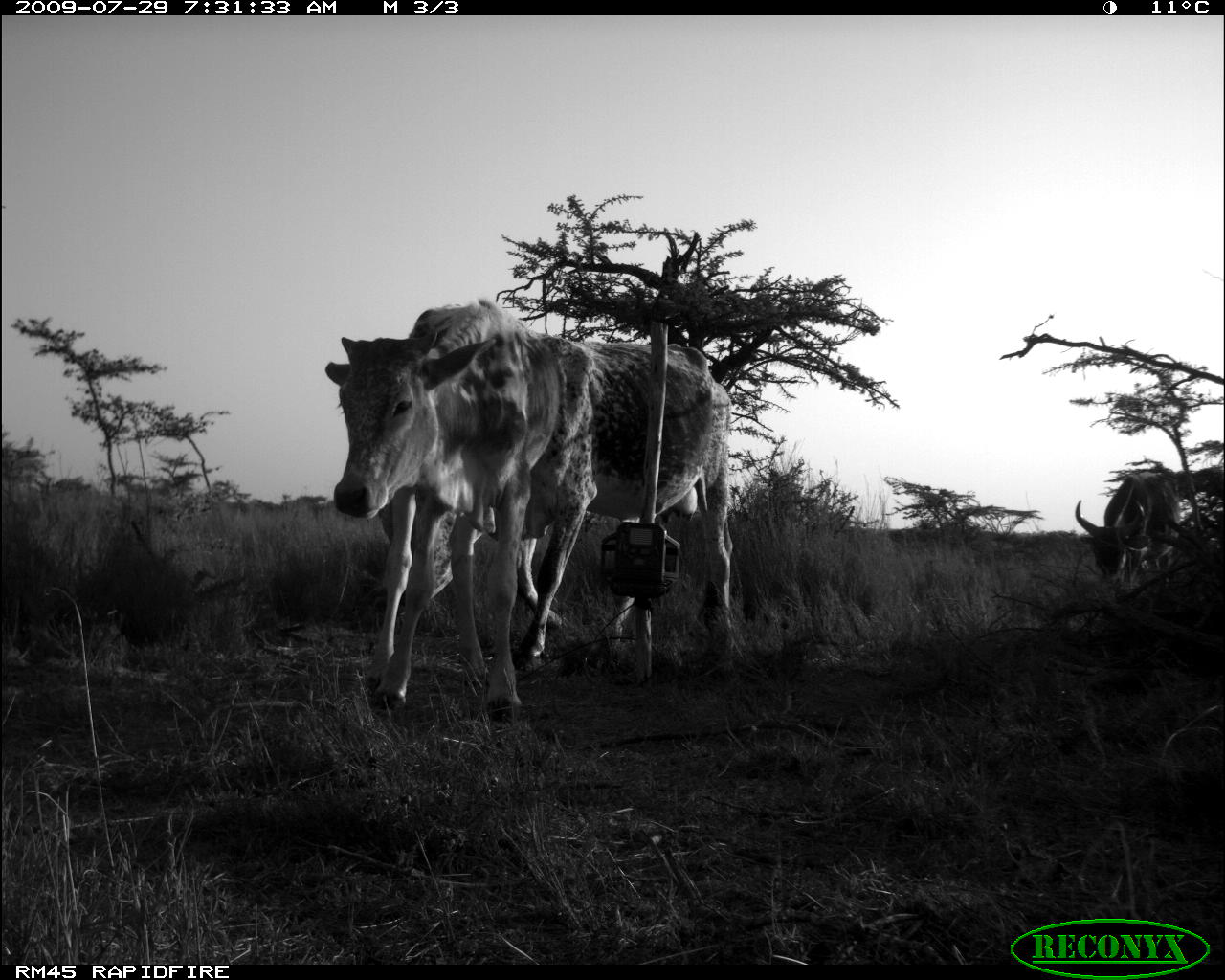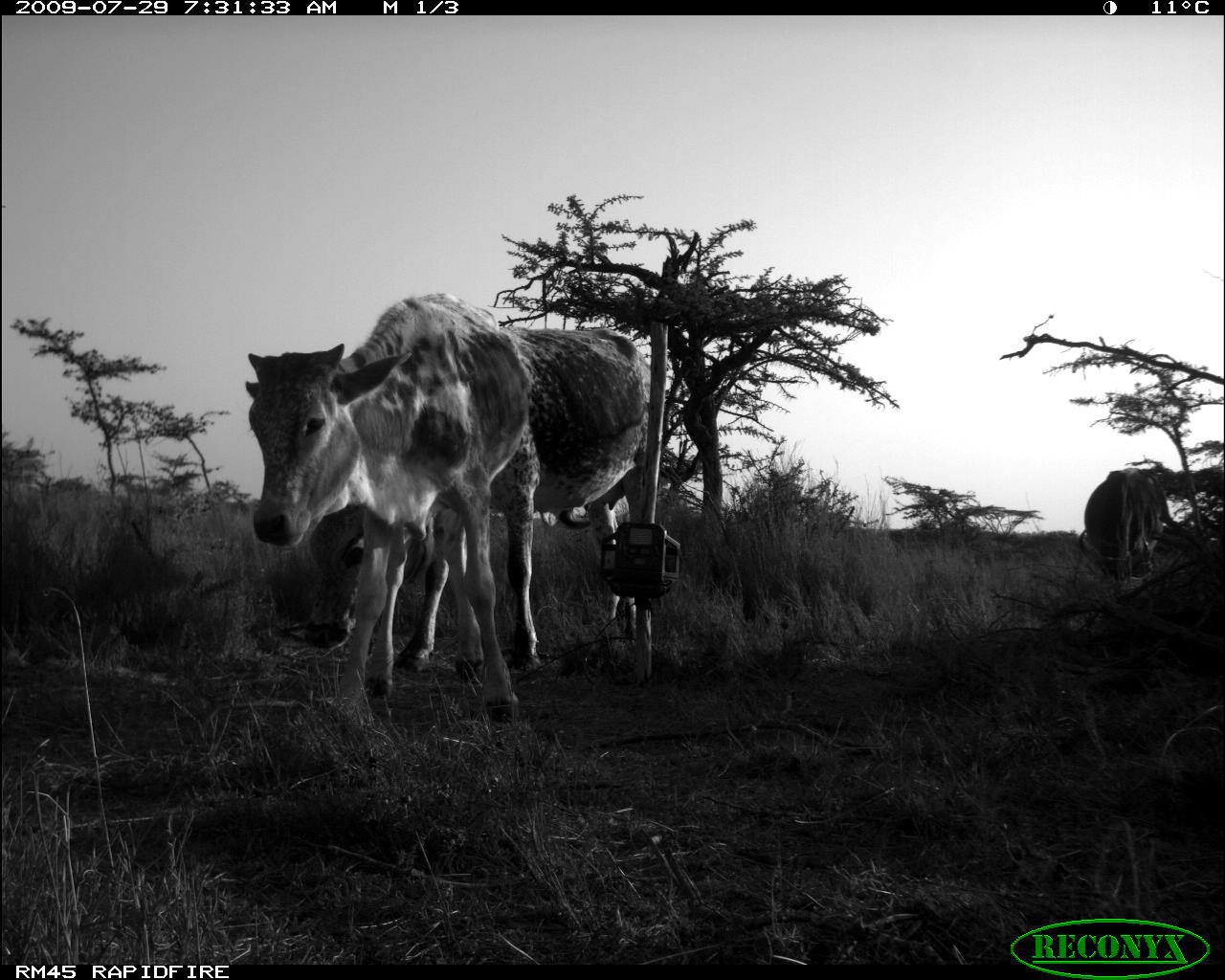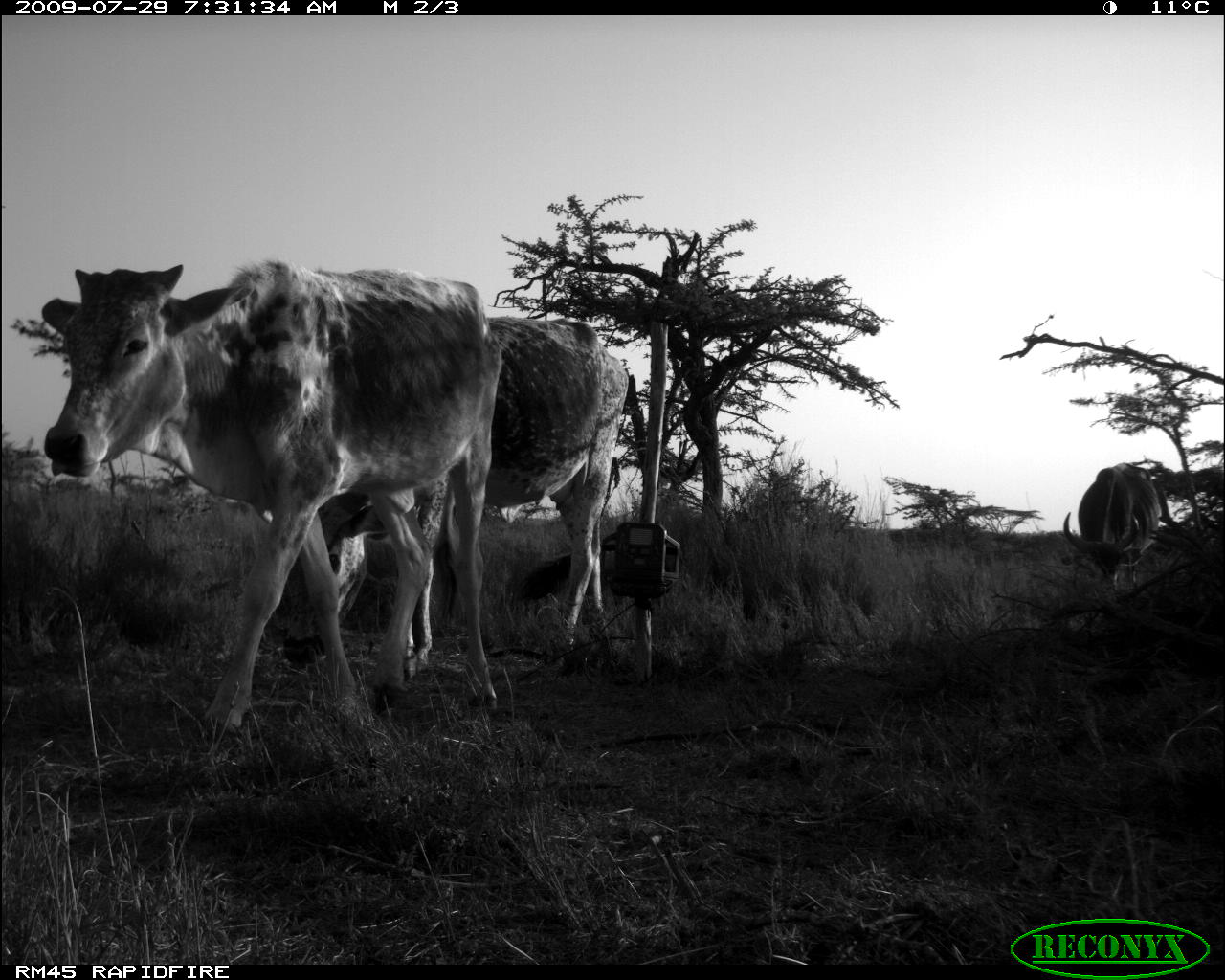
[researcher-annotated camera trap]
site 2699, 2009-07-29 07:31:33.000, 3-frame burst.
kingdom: Animalia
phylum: Chordata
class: Mammalia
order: Artiodactyla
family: Bovidae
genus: Bos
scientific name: Bos taurus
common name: domestic cattle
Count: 3.